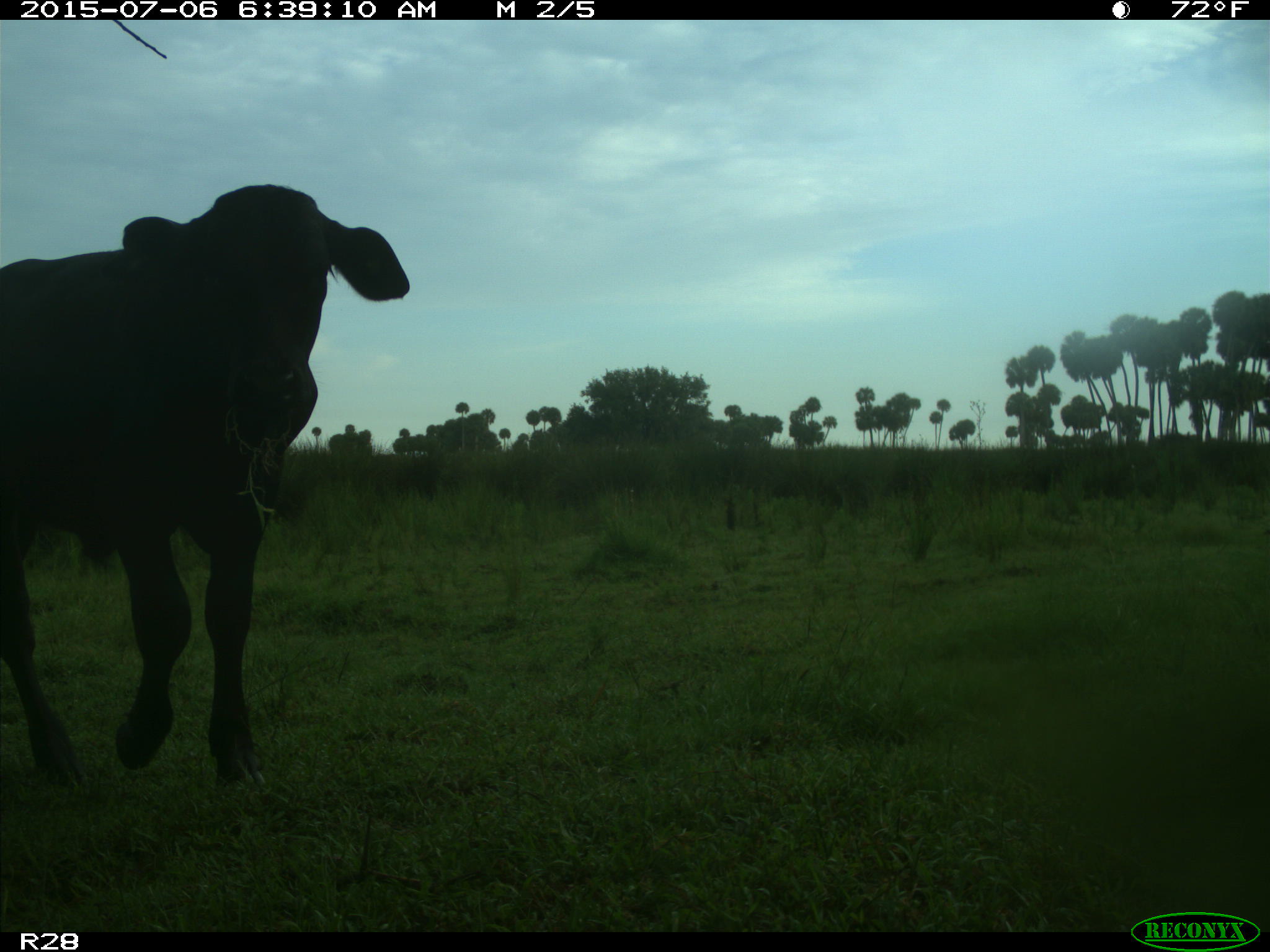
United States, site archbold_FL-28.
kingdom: Animalia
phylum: Chordata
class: Mammalia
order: Artiodactyla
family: Bovidae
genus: Bos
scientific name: Bos taurus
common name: domestic cow